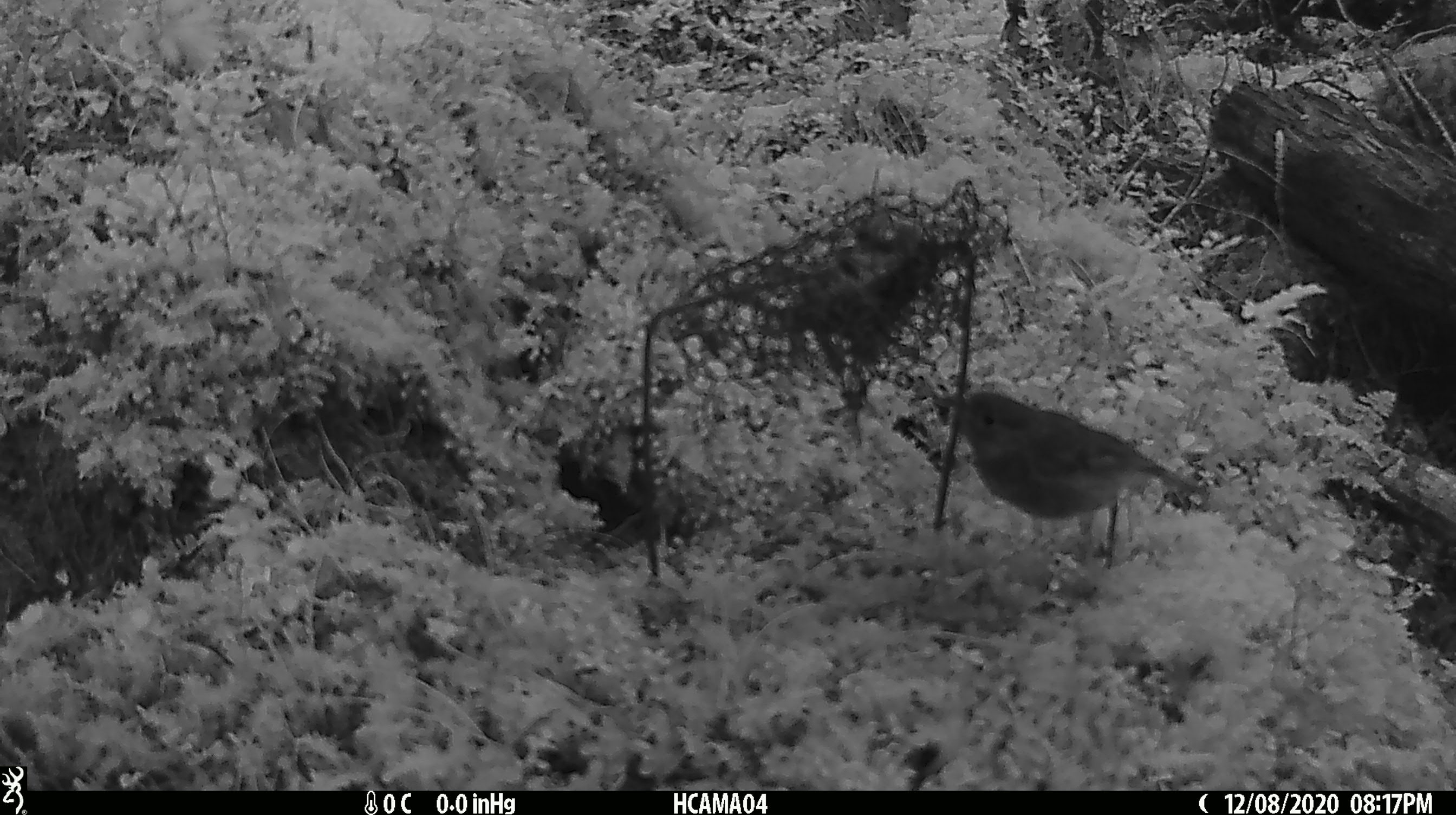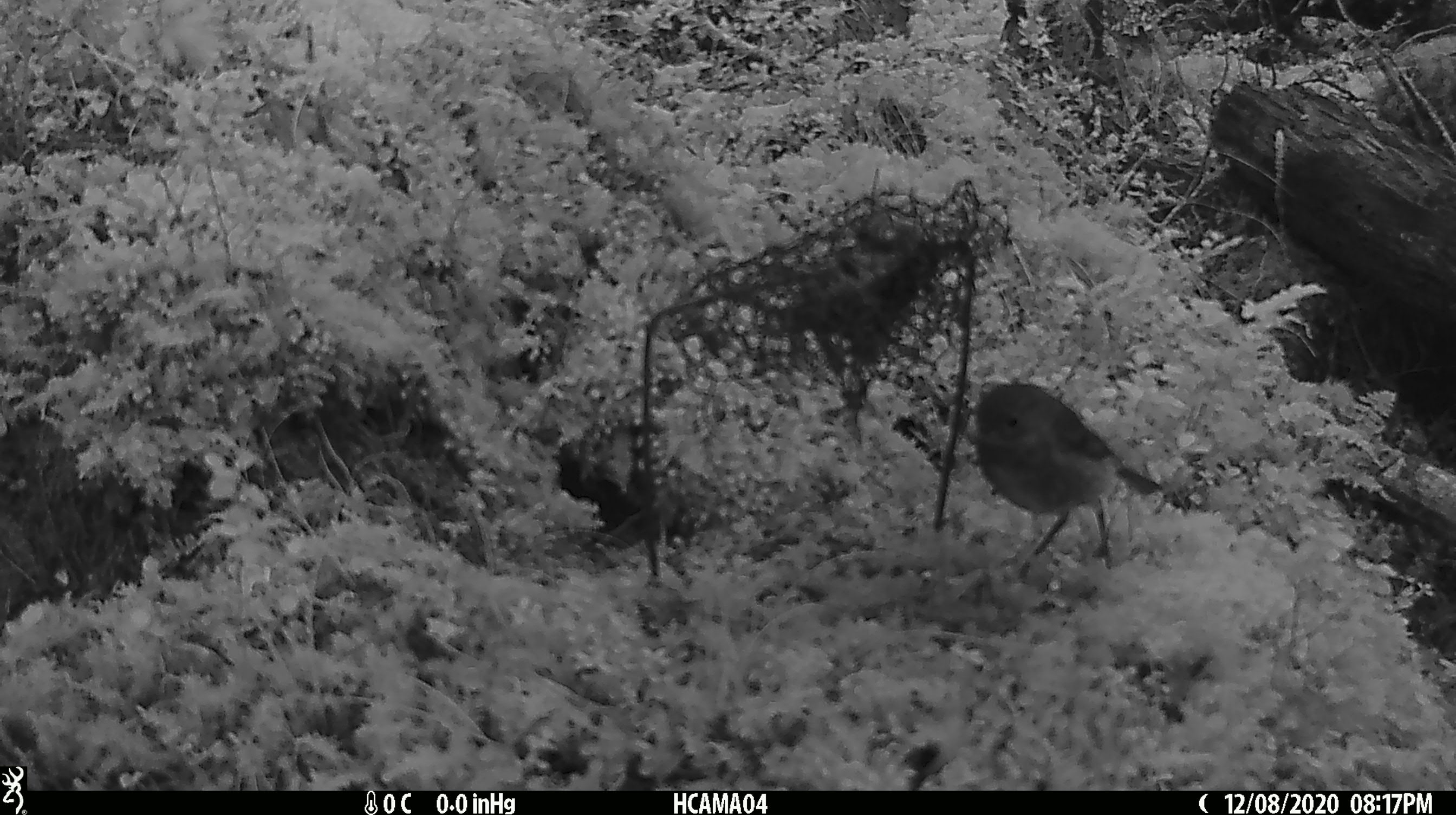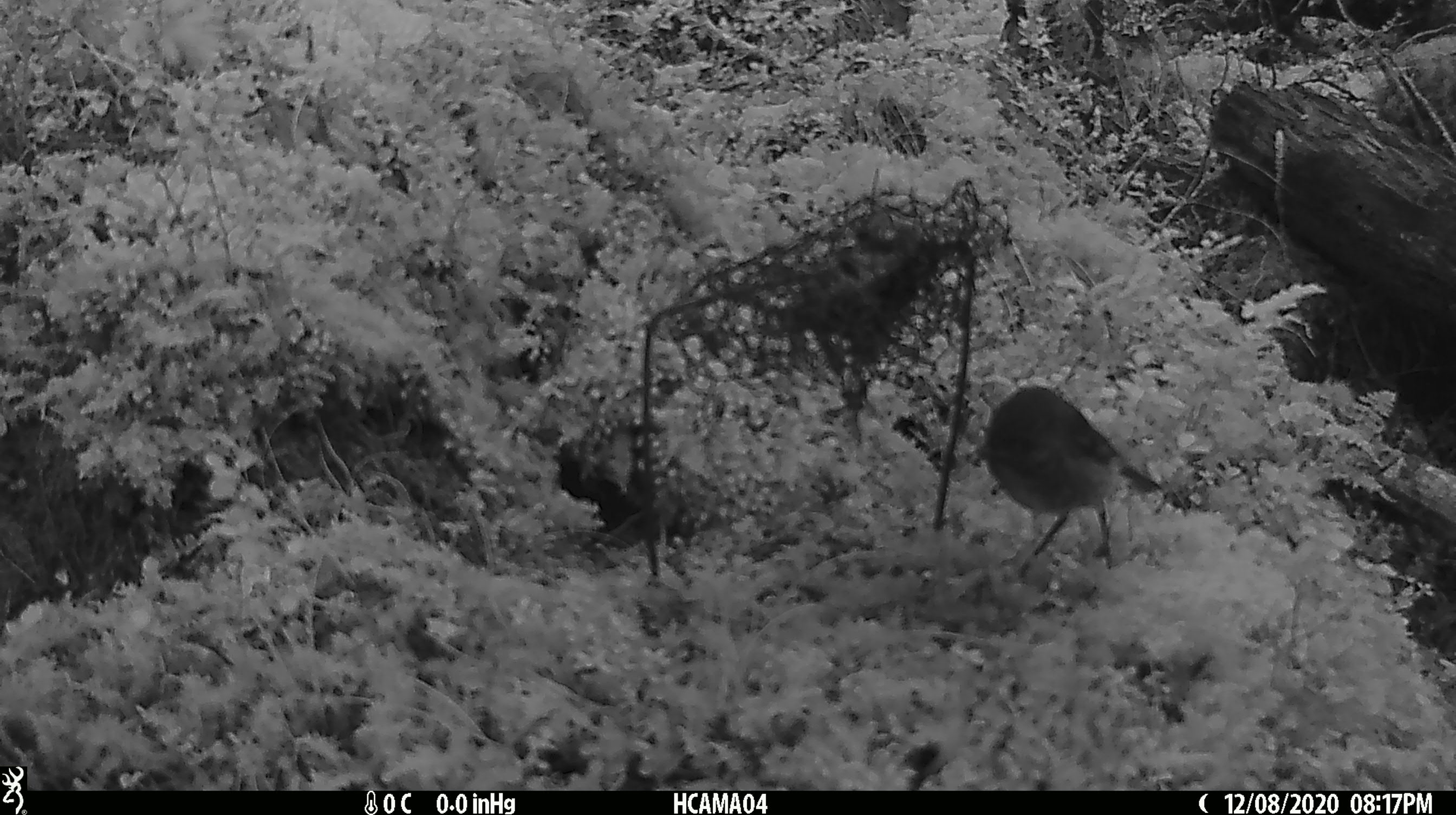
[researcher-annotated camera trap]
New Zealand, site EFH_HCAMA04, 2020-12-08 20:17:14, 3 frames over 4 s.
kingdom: Animalia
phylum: Chordata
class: Aves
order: Passeriformes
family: Petroicidae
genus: Petroica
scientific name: Petroica australis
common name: new zealand robin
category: robin